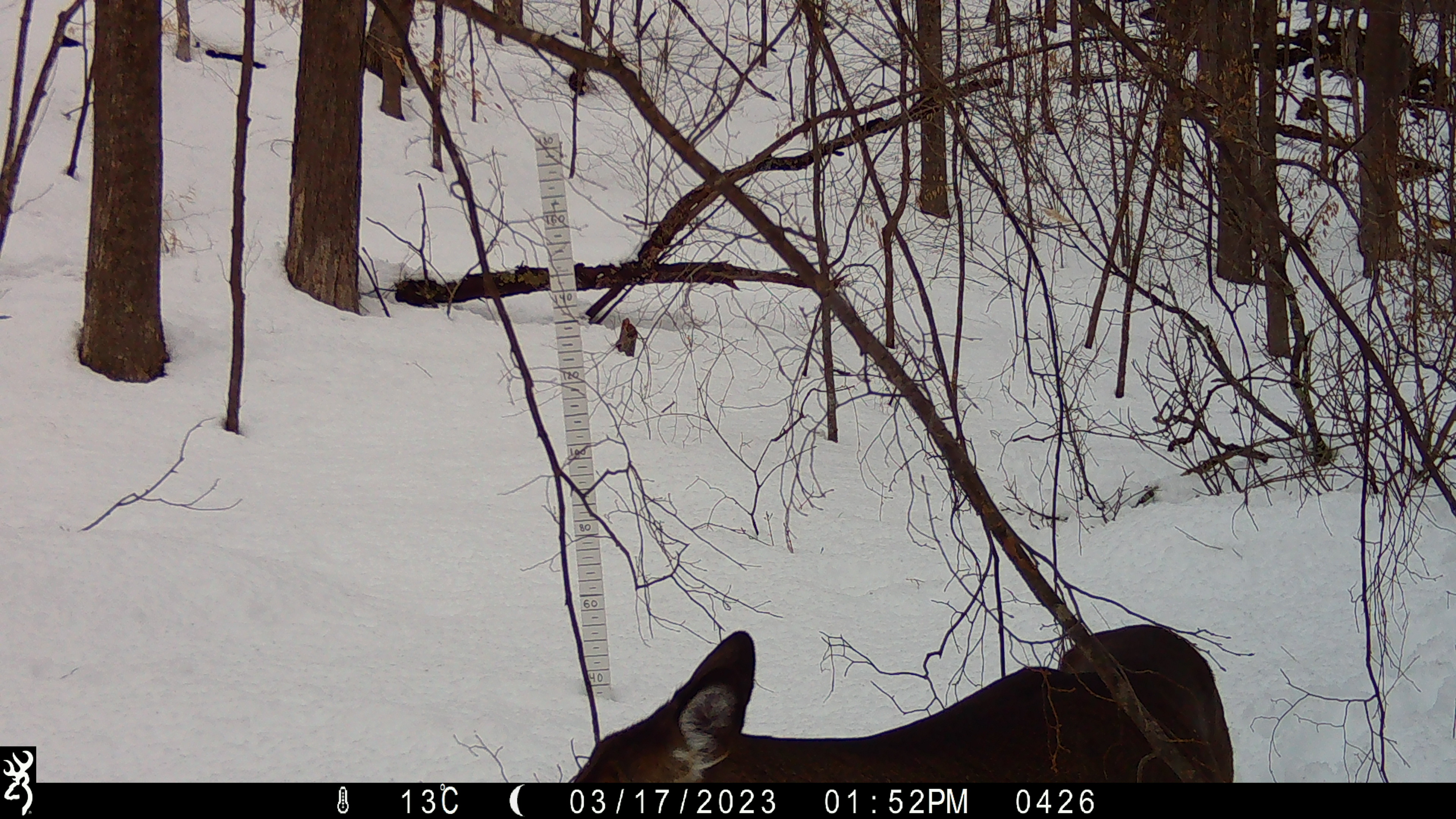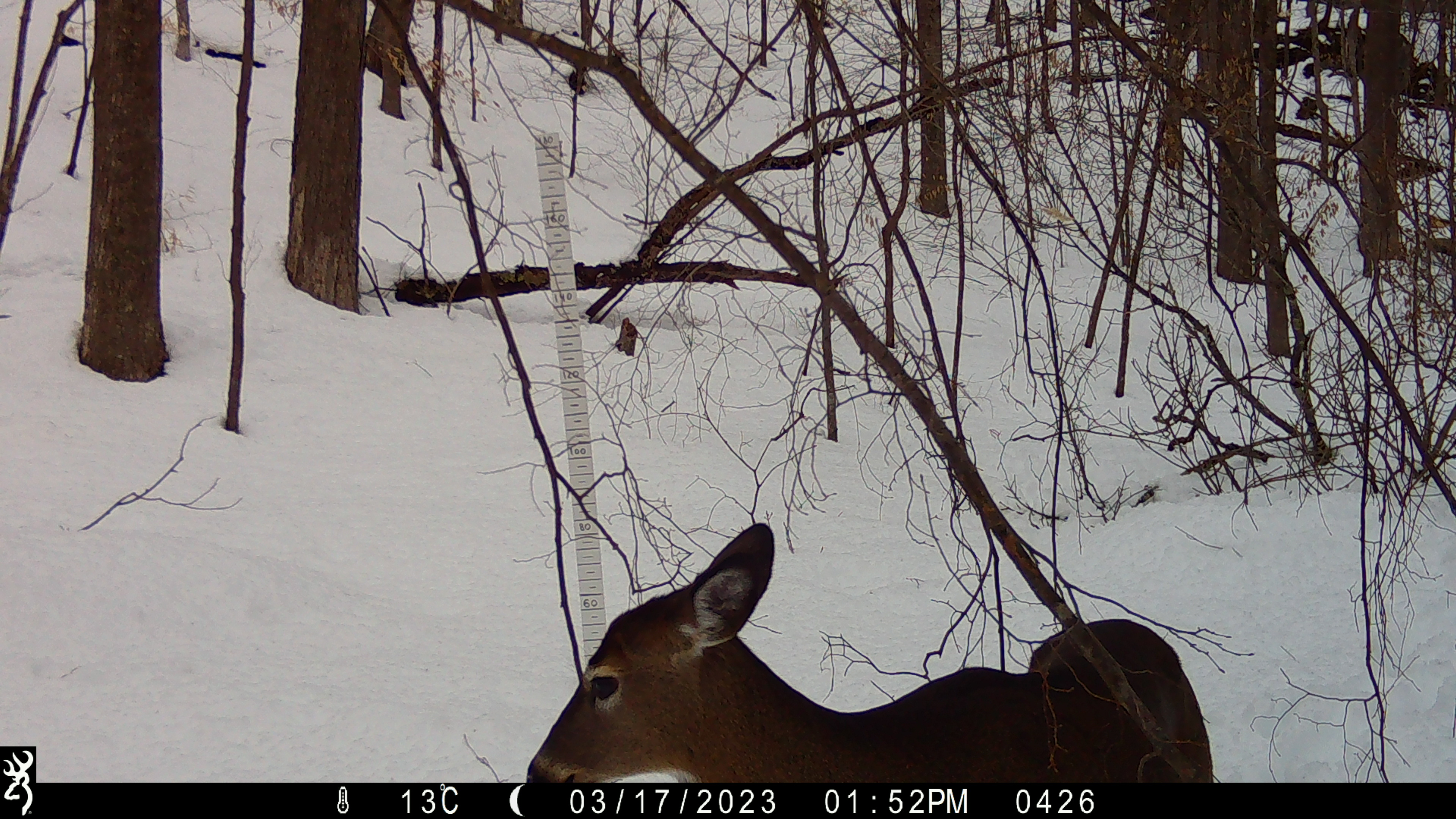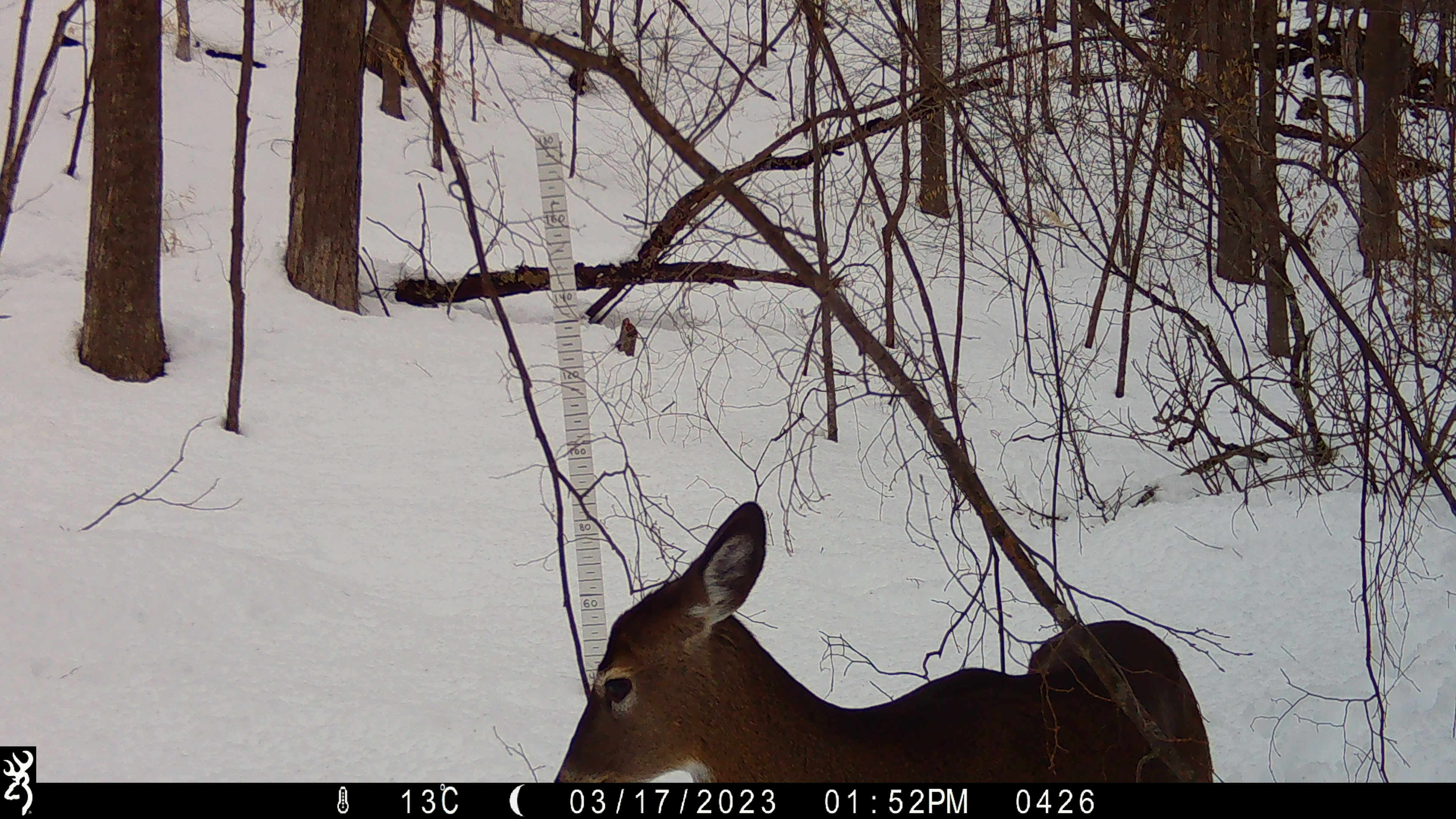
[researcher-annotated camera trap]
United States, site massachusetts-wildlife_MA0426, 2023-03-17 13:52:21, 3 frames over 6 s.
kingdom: Animalia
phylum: Chordata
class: Mammalia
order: Artiodactyla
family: Cervidae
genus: Odocoileus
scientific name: Odocoileus virginianus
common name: white-tailed deer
White-tailed deer (Odocoileus virginianus).